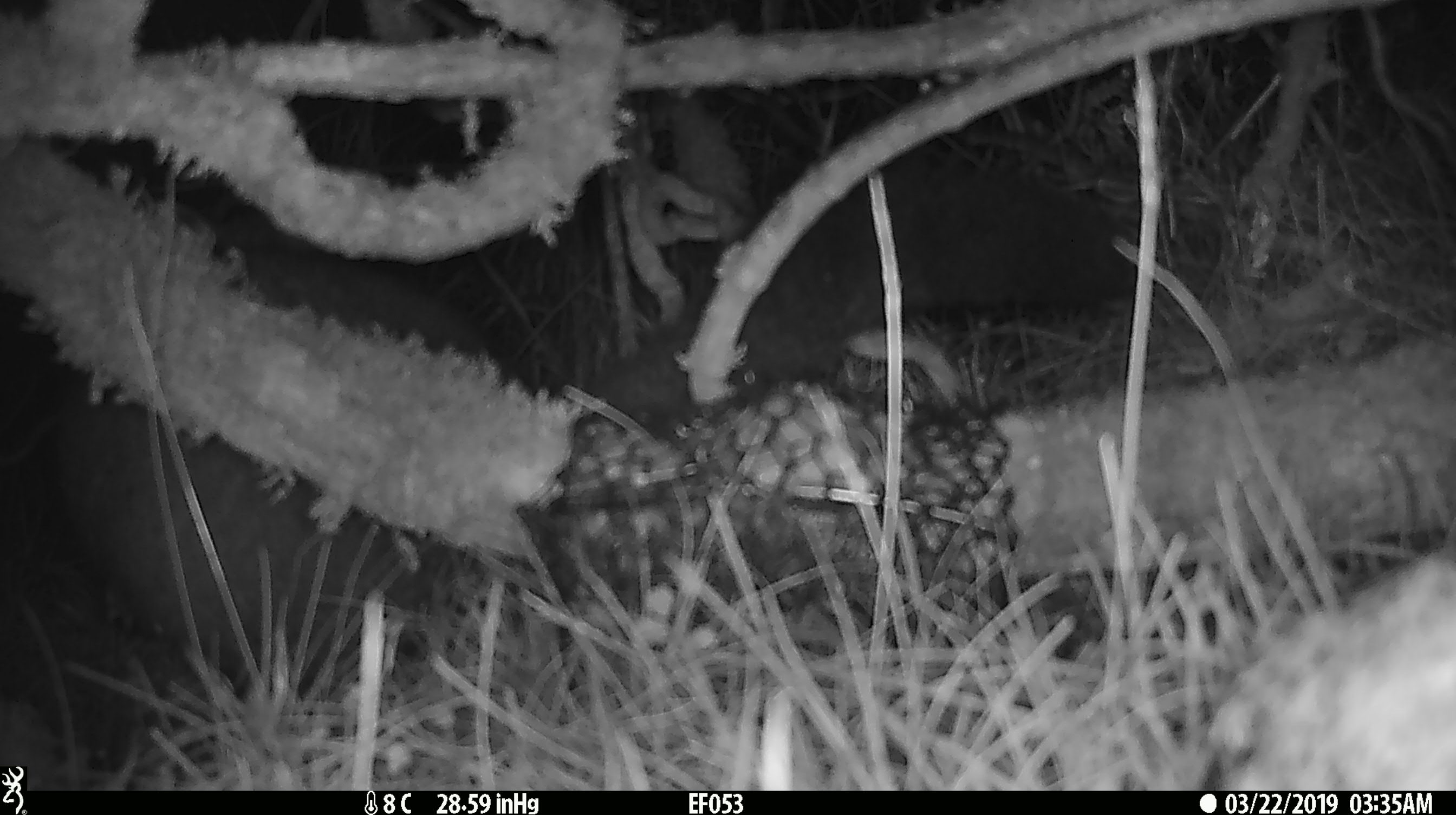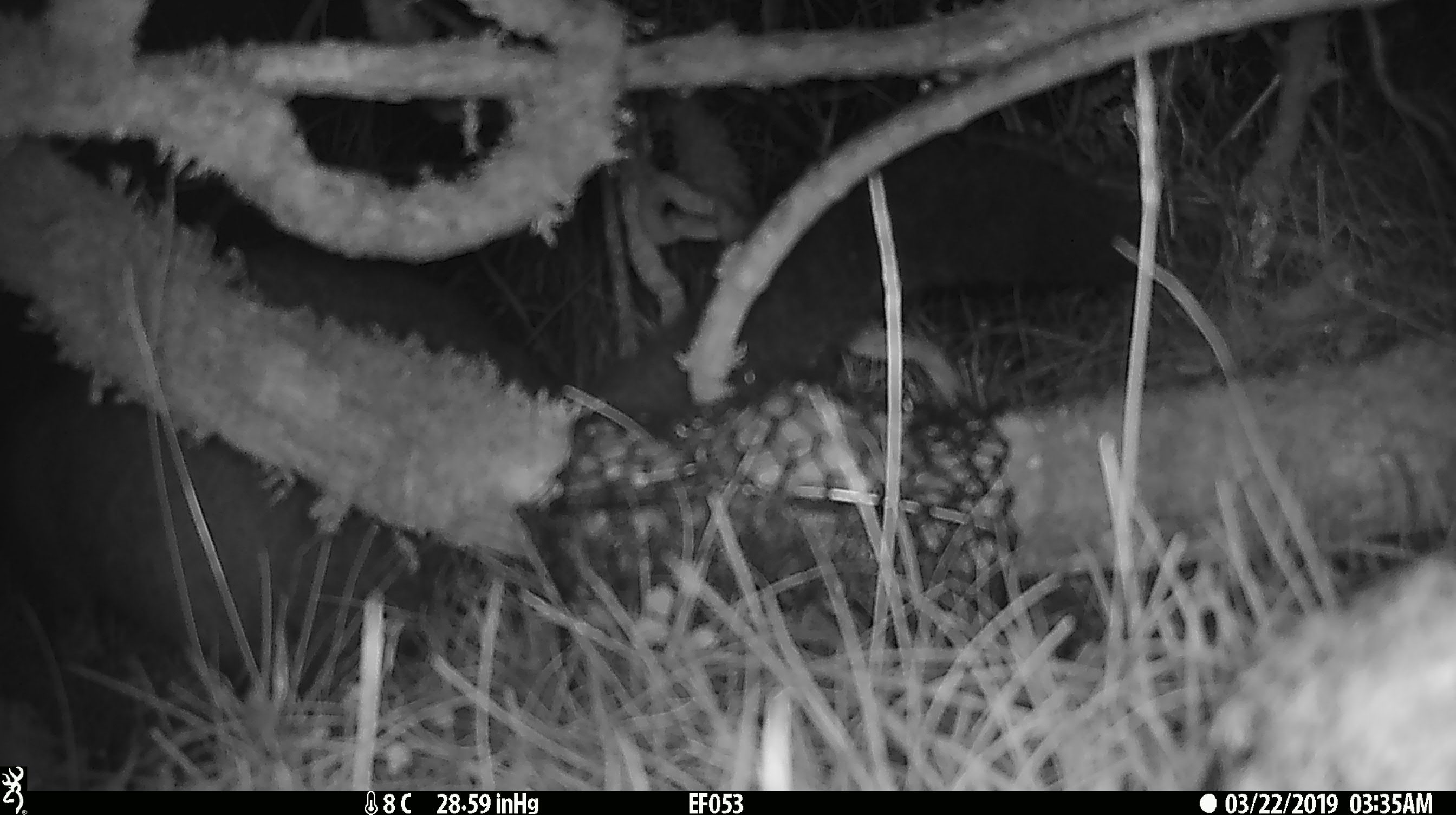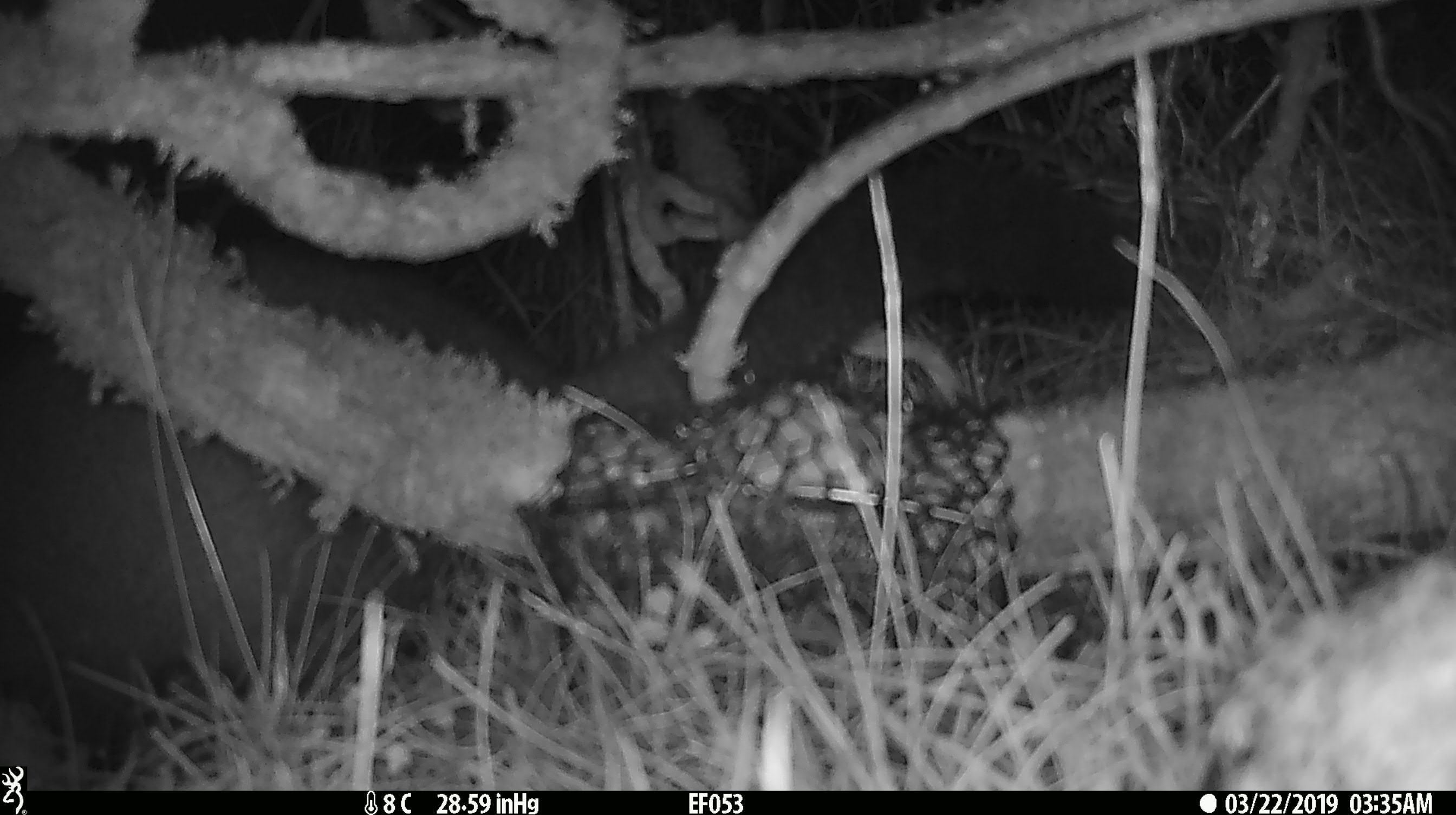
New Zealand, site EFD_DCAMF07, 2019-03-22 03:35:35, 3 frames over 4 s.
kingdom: Animalia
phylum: Chordata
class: Mammalia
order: Diprotodontia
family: Phalangeridae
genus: Trichosurus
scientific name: Trichosurus vulpecula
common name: common brushtail possum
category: possum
Possum (common brushtail possum) (Trichosurus vulpecula).